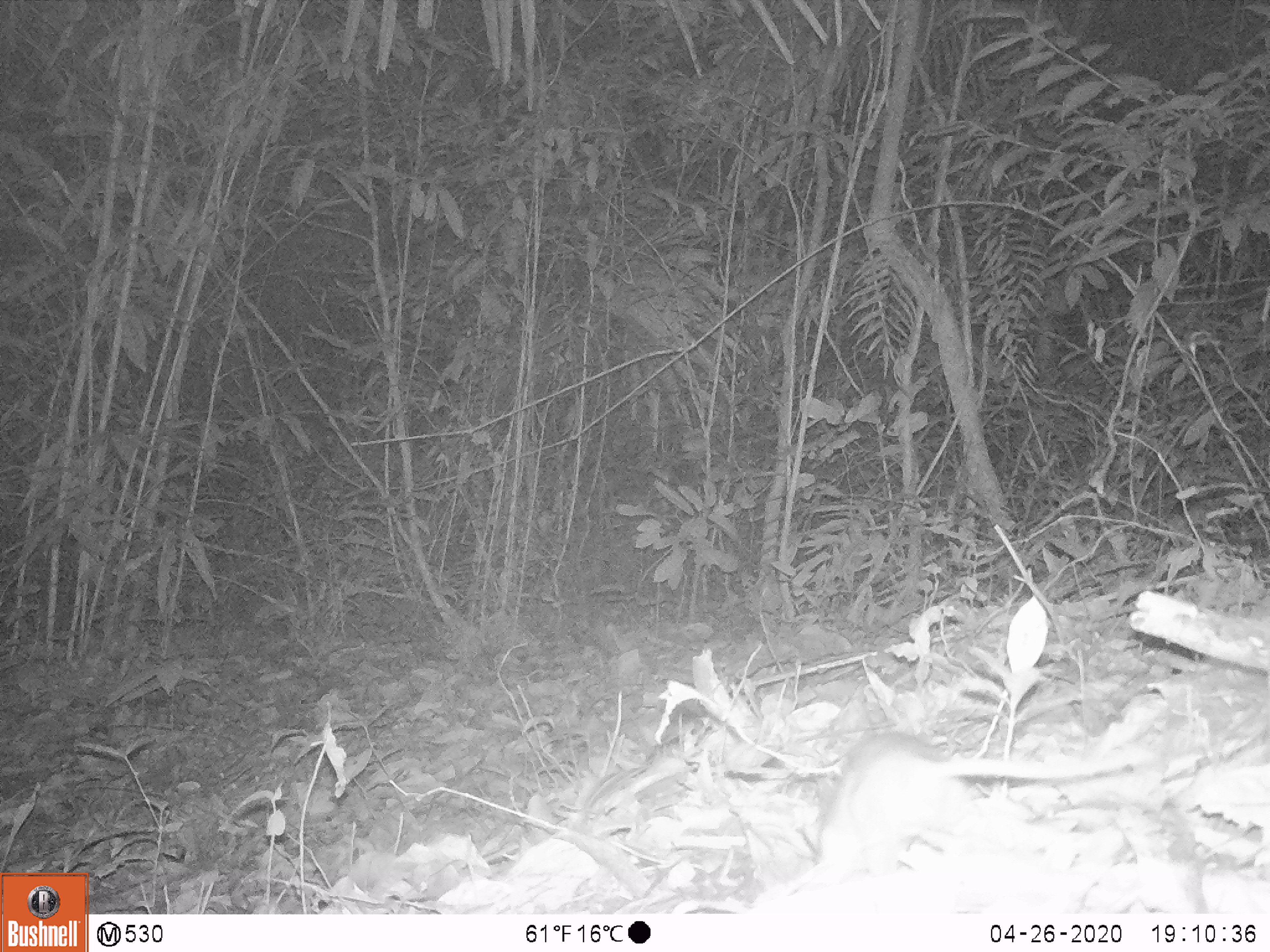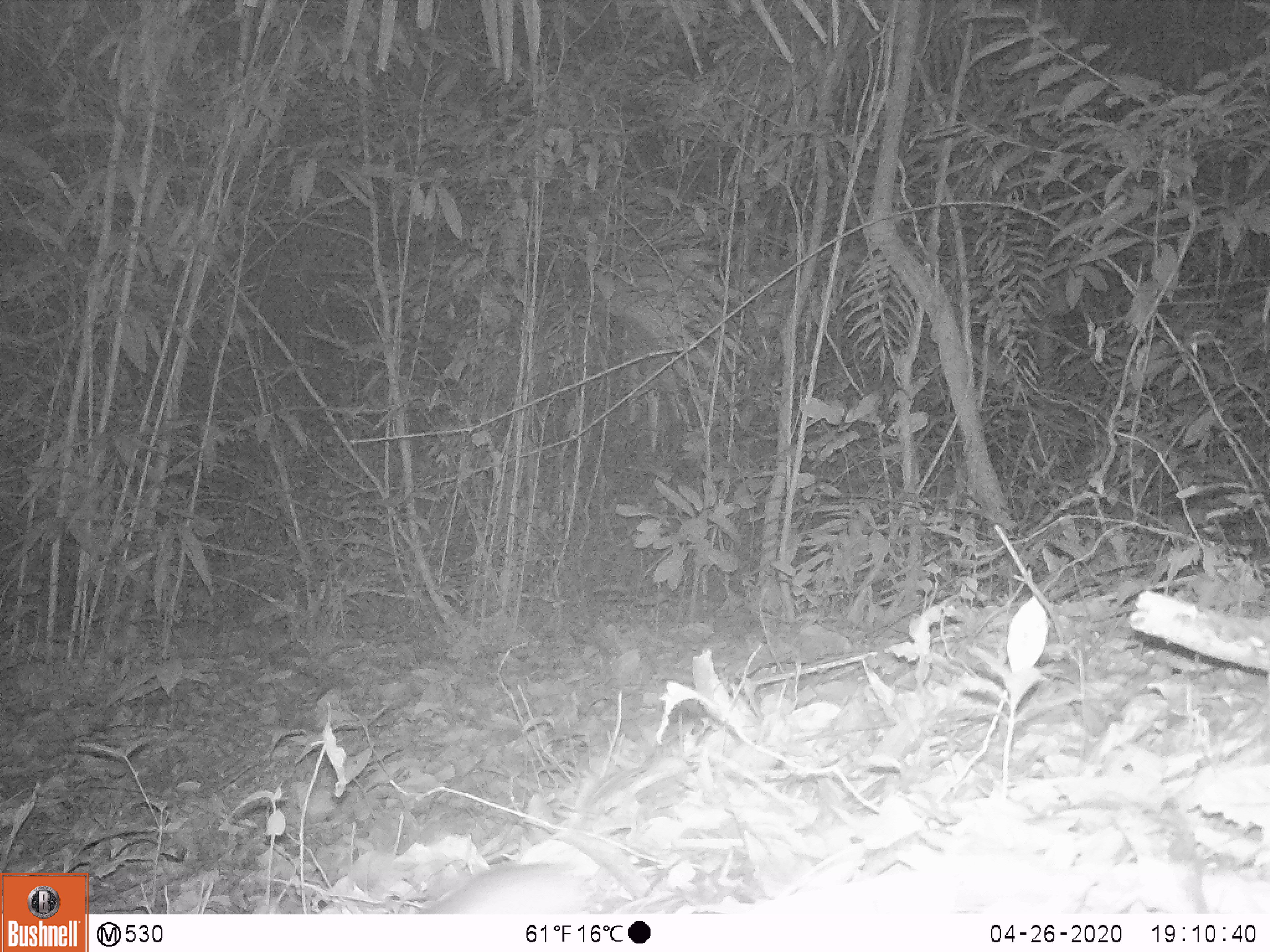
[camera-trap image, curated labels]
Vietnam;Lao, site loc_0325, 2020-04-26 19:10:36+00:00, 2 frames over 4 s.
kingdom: Animalia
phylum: Chordata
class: Mammalia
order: Rodentia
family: Muridae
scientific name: Muridae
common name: old-world mice and rats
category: unidentified murid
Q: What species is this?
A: Unidentified murid (old-world mice and rats) (Muridae).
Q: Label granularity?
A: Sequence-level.